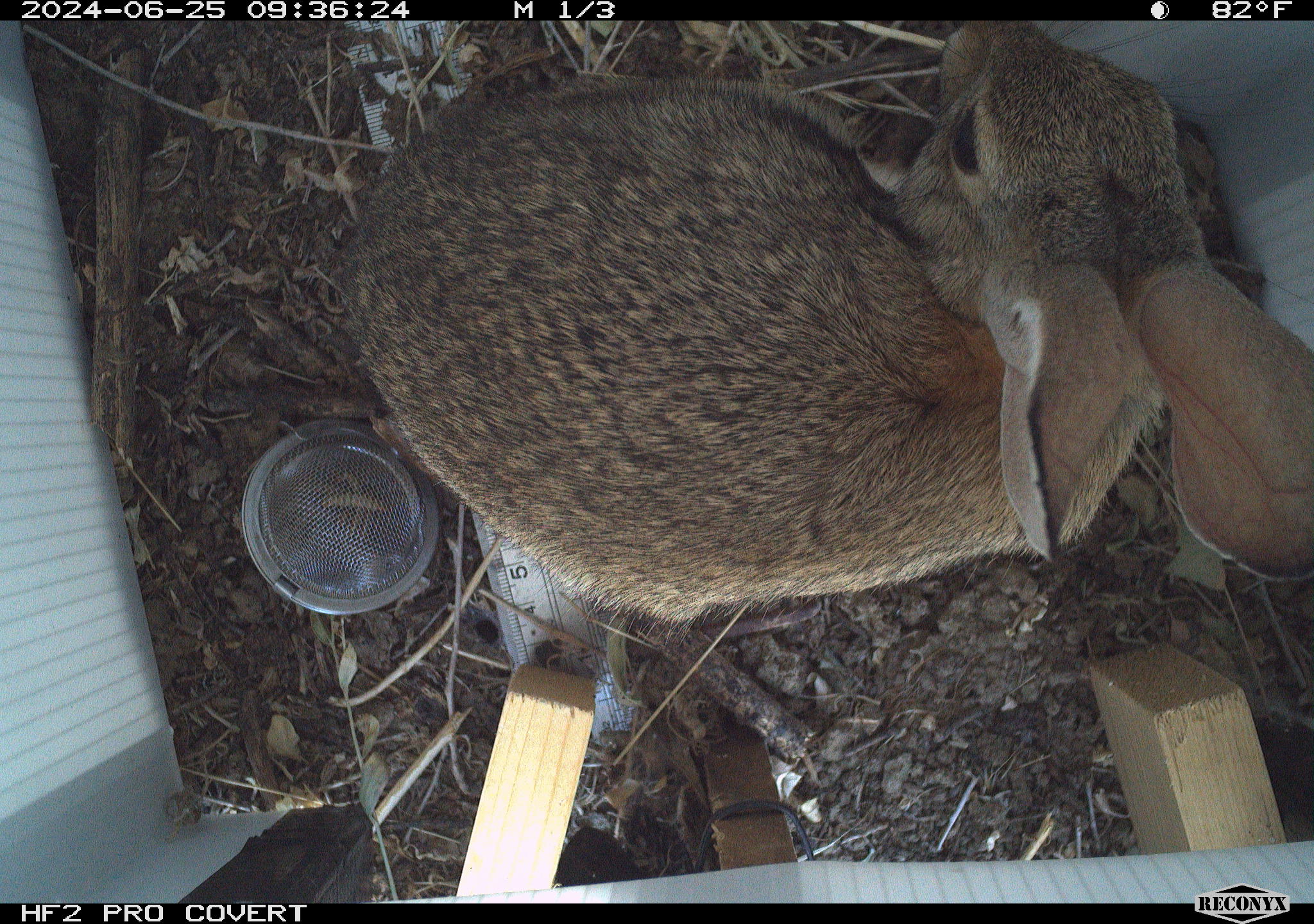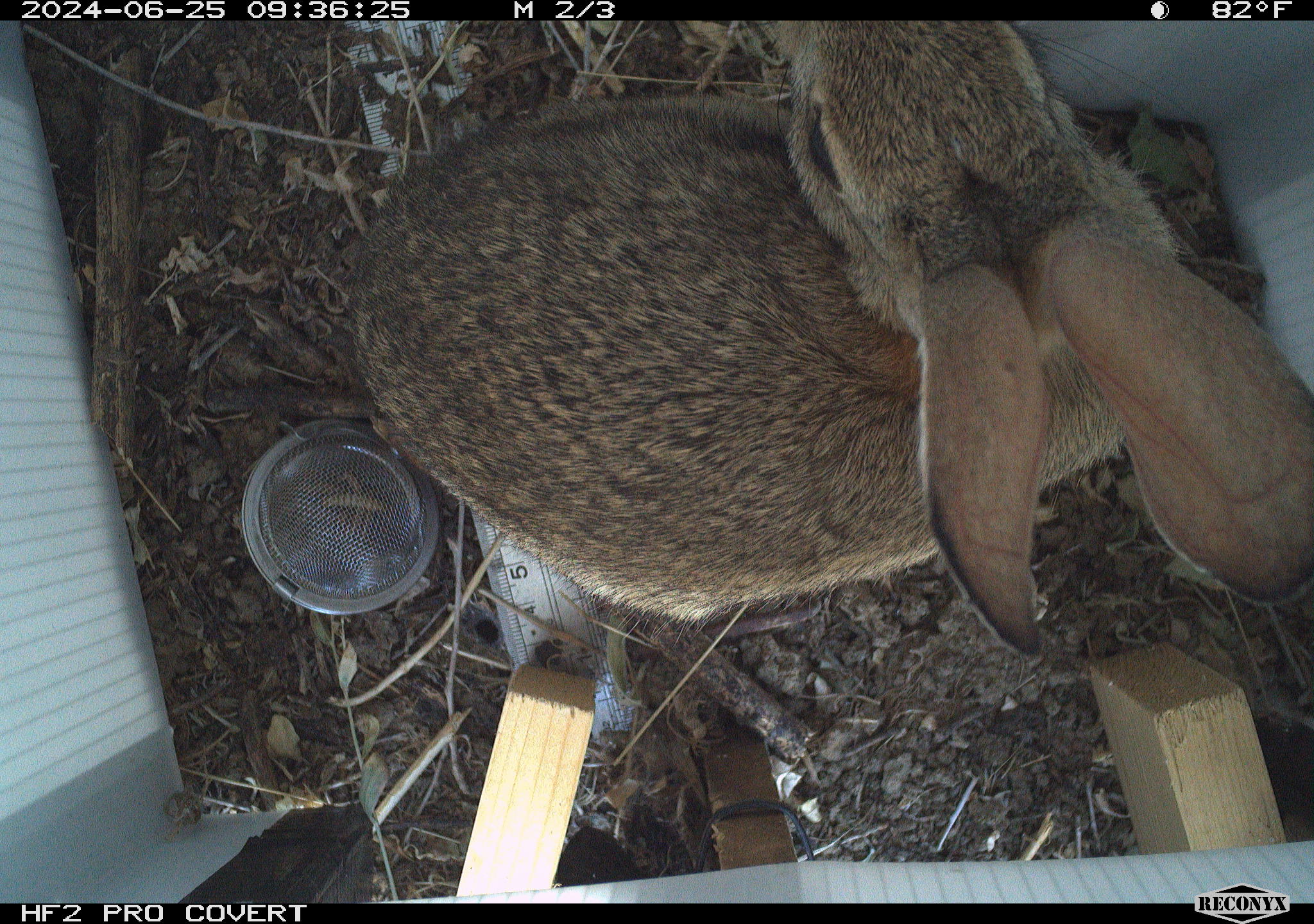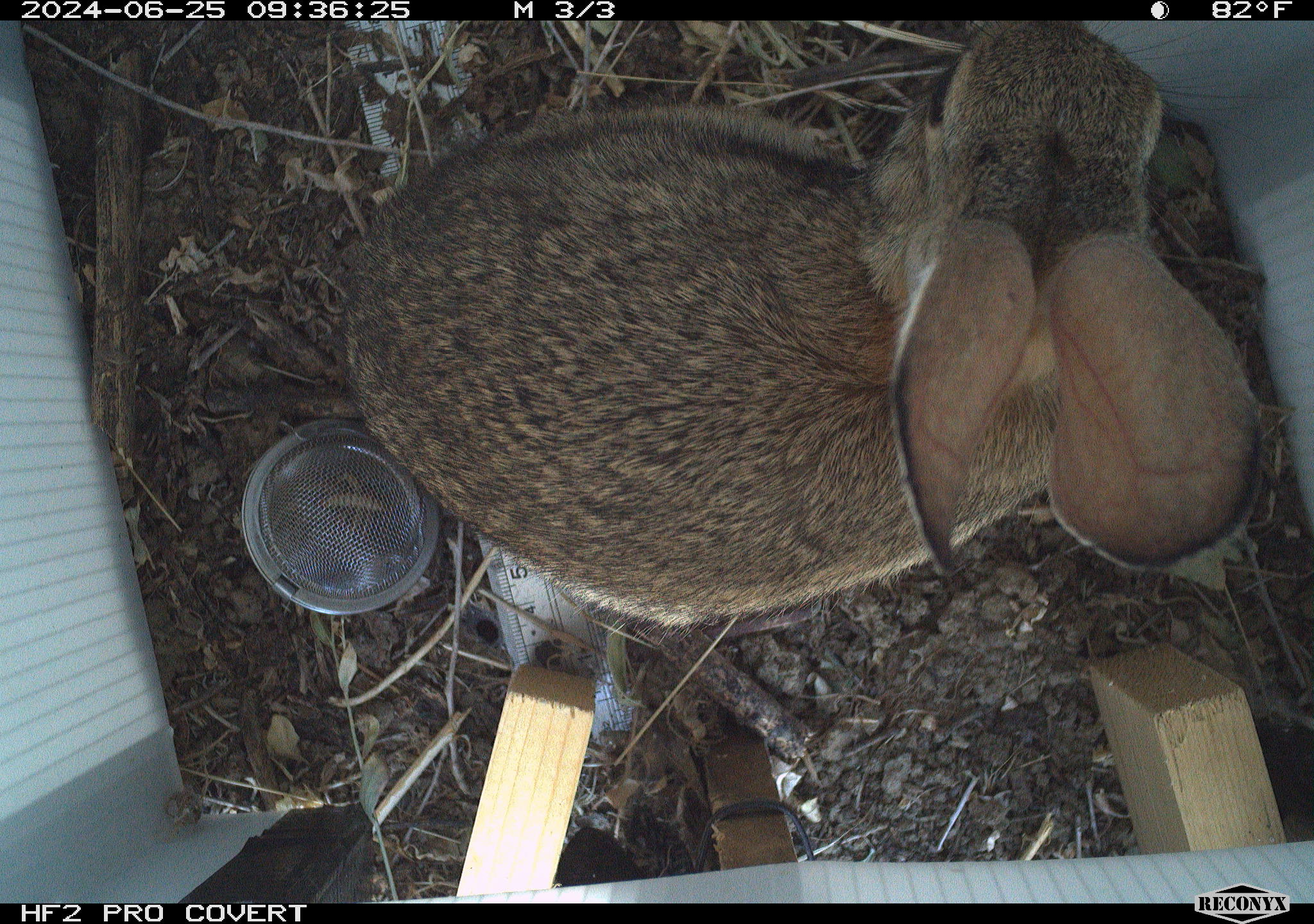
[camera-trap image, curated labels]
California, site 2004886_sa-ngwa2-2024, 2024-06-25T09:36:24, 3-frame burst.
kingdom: Animalia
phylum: Chordata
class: Mammalia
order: Lagomorpha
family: Leporidae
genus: Sylvilagus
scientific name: Sylvilagus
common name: cottontail rabbits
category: sylvilagus species